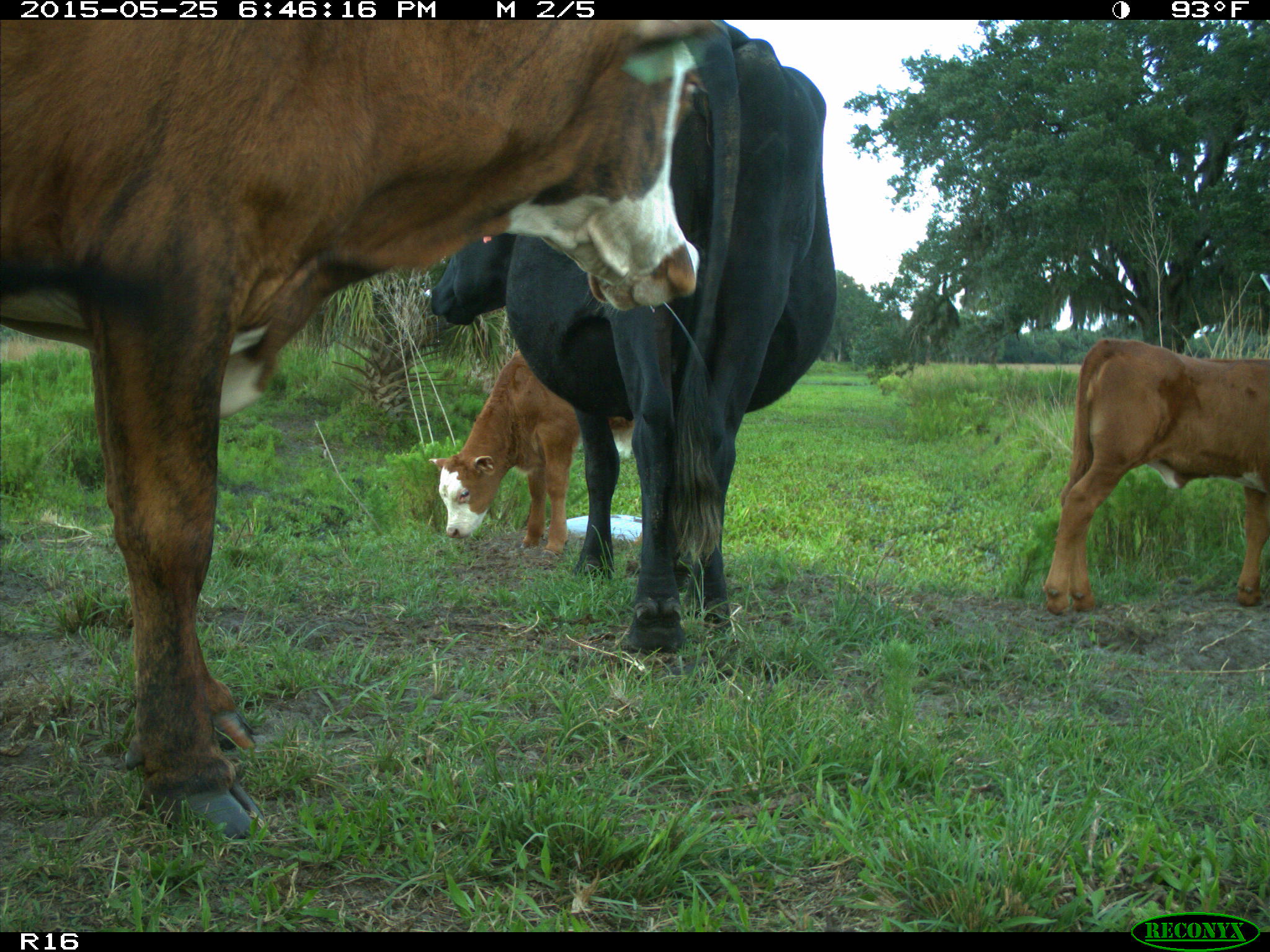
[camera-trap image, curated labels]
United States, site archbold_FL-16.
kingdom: Animalia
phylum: Chordata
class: Mammalia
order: Artiodactyla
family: Bovidae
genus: Bos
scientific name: Bos taurus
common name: domestic cow